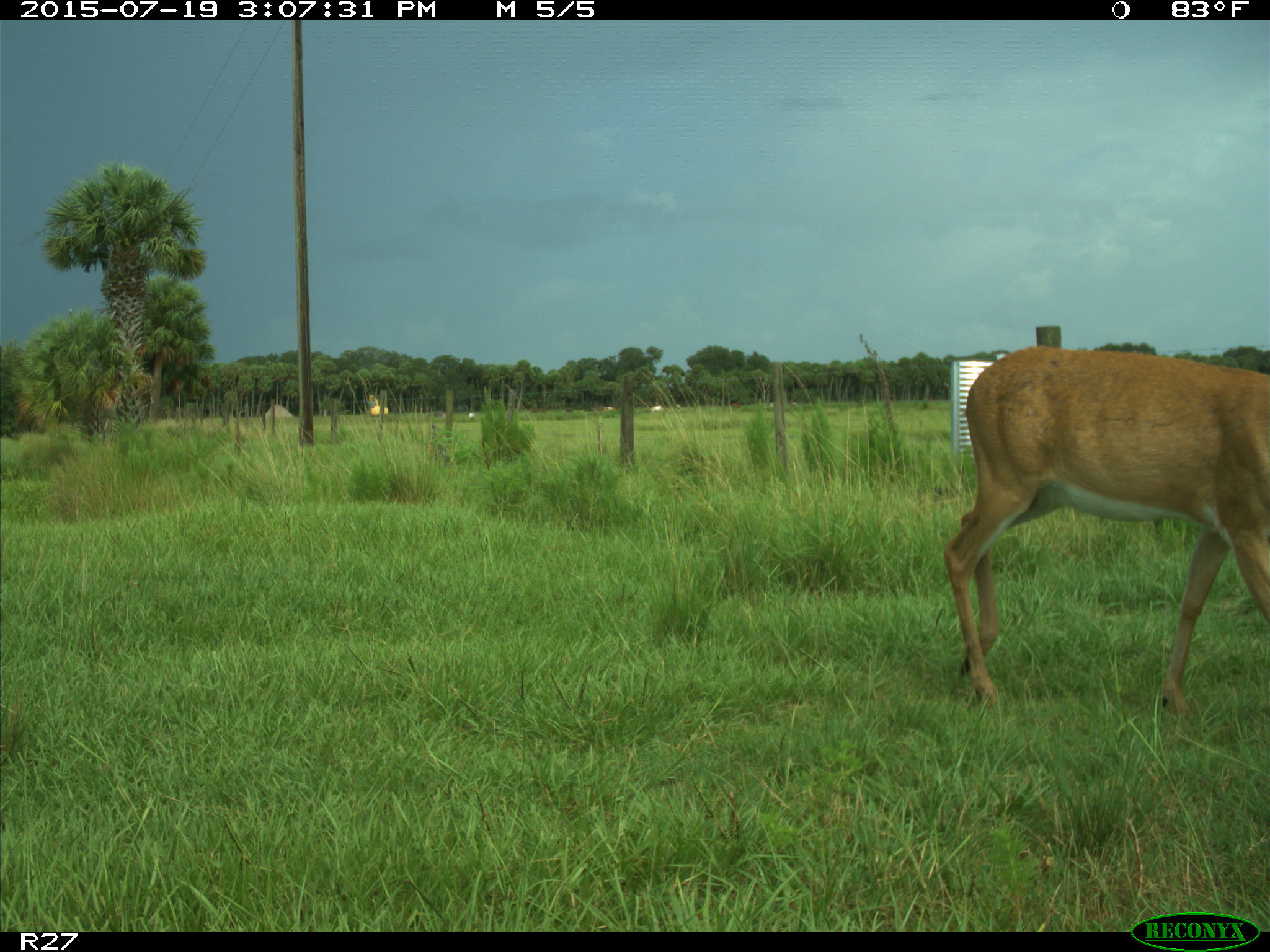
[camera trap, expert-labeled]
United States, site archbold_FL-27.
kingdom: Animalia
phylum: Chordata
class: Mammalia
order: Artiodactyla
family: Cervidae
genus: Odocoileus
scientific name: Odocoileus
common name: deer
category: unidentified deer